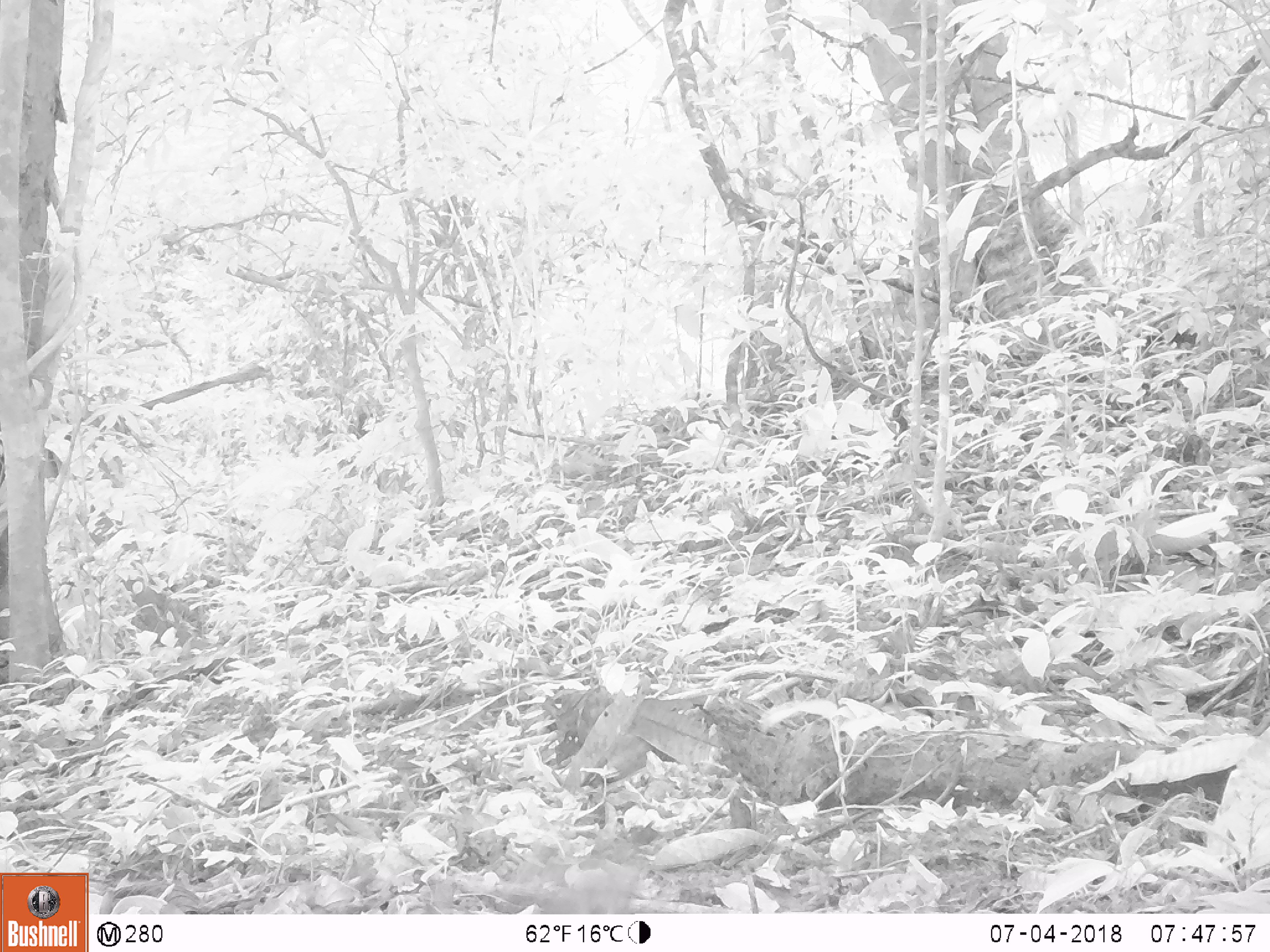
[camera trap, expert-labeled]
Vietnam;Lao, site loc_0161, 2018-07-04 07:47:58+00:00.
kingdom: Animalia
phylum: Chordata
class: Aves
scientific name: Aves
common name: bird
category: unidentified bird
Unidentified bird (bird) (Aves). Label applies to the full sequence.